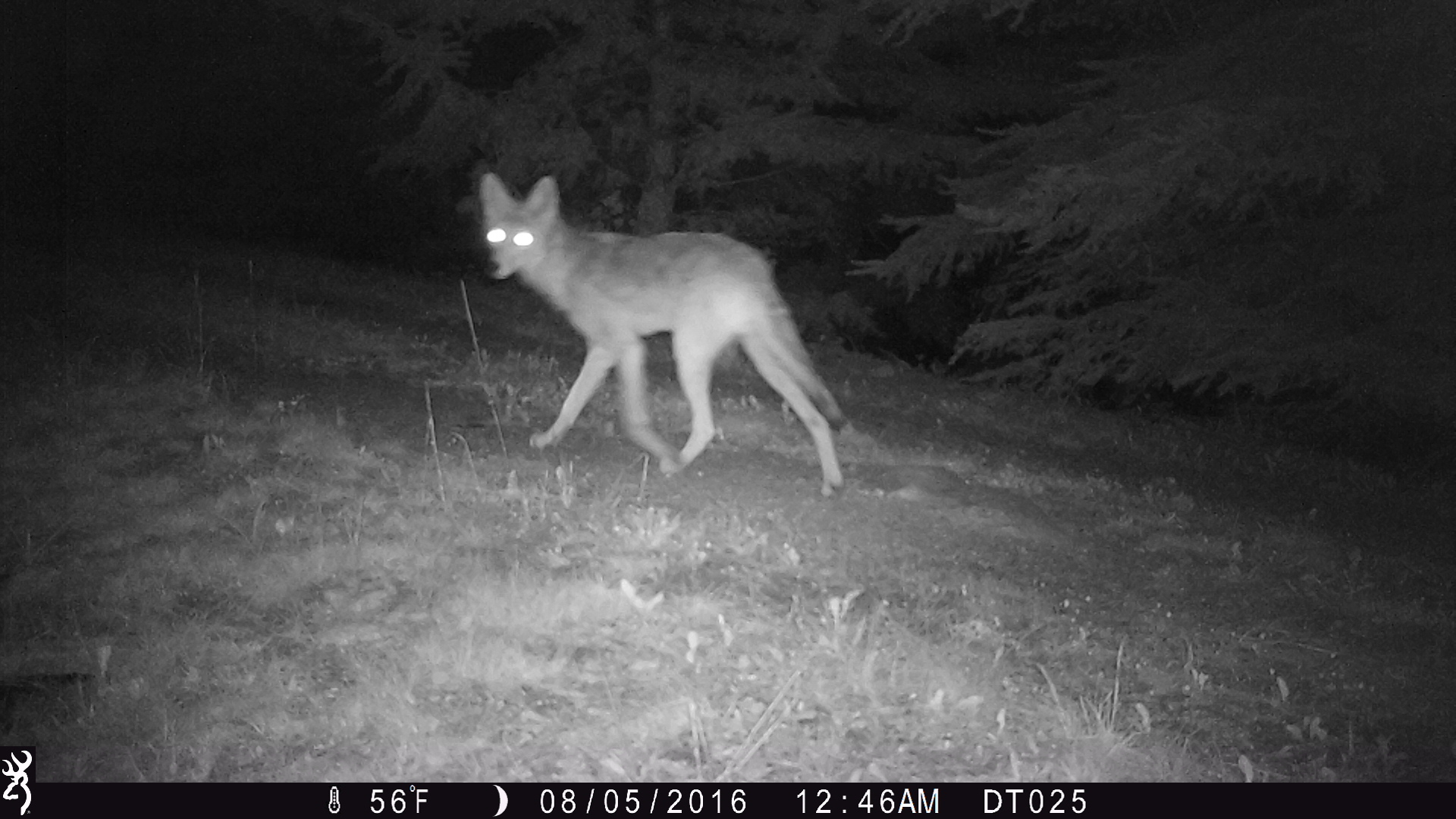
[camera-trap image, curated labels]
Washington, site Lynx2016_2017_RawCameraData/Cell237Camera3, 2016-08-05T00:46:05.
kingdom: Animalia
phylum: Chordata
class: Mammalia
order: Carnivora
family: Canidae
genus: Canis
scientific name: Canis latrans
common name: coyote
Canis latrans (coyote). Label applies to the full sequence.